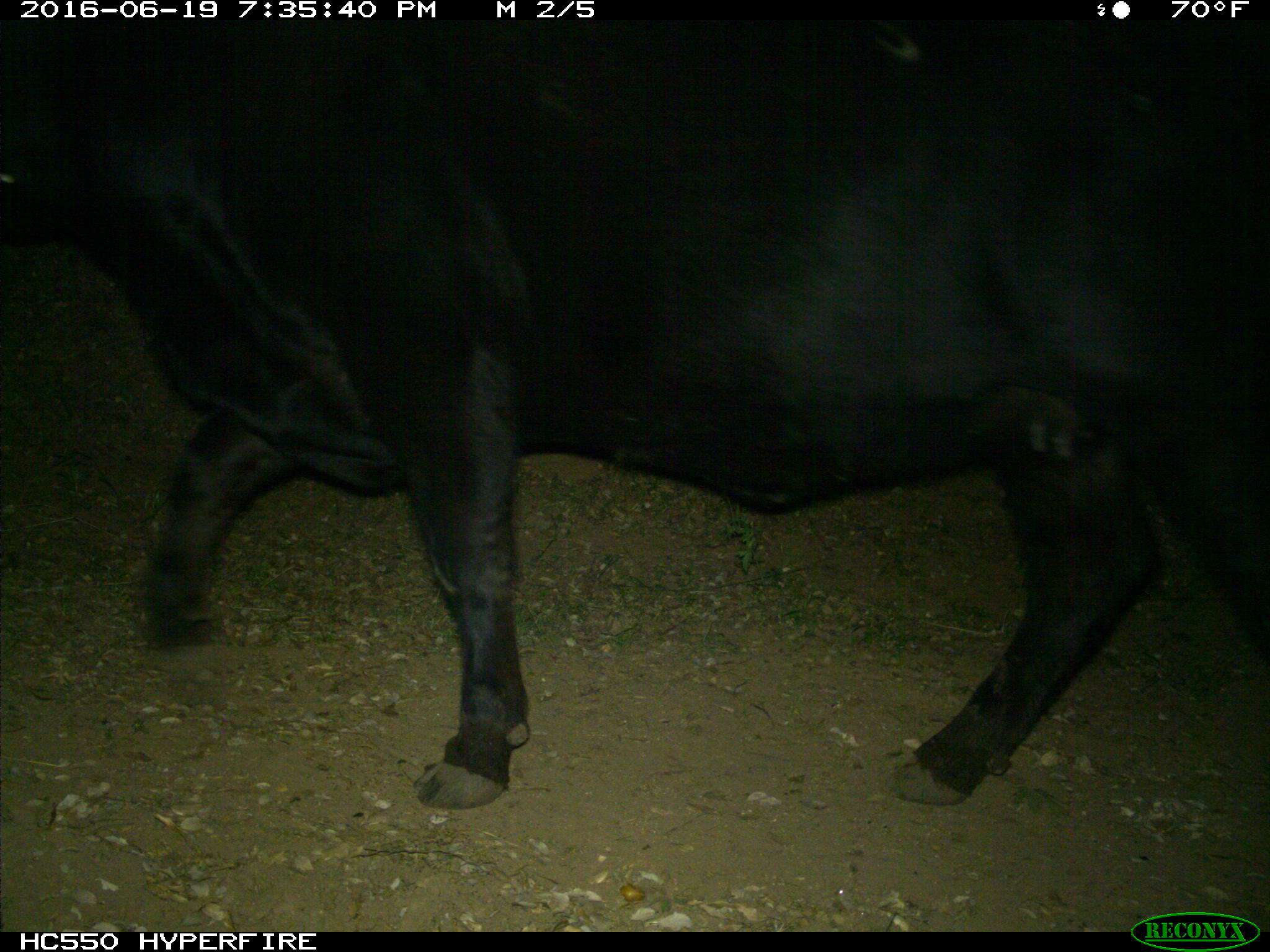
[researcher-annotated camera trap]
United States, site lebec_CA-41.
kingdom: Animalia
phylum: Chordata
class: Mammalia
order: Artiodactyla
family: Bovidae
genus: Bos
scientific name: Bos taurus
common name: domestic cow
Bos taurus (domestic cow).